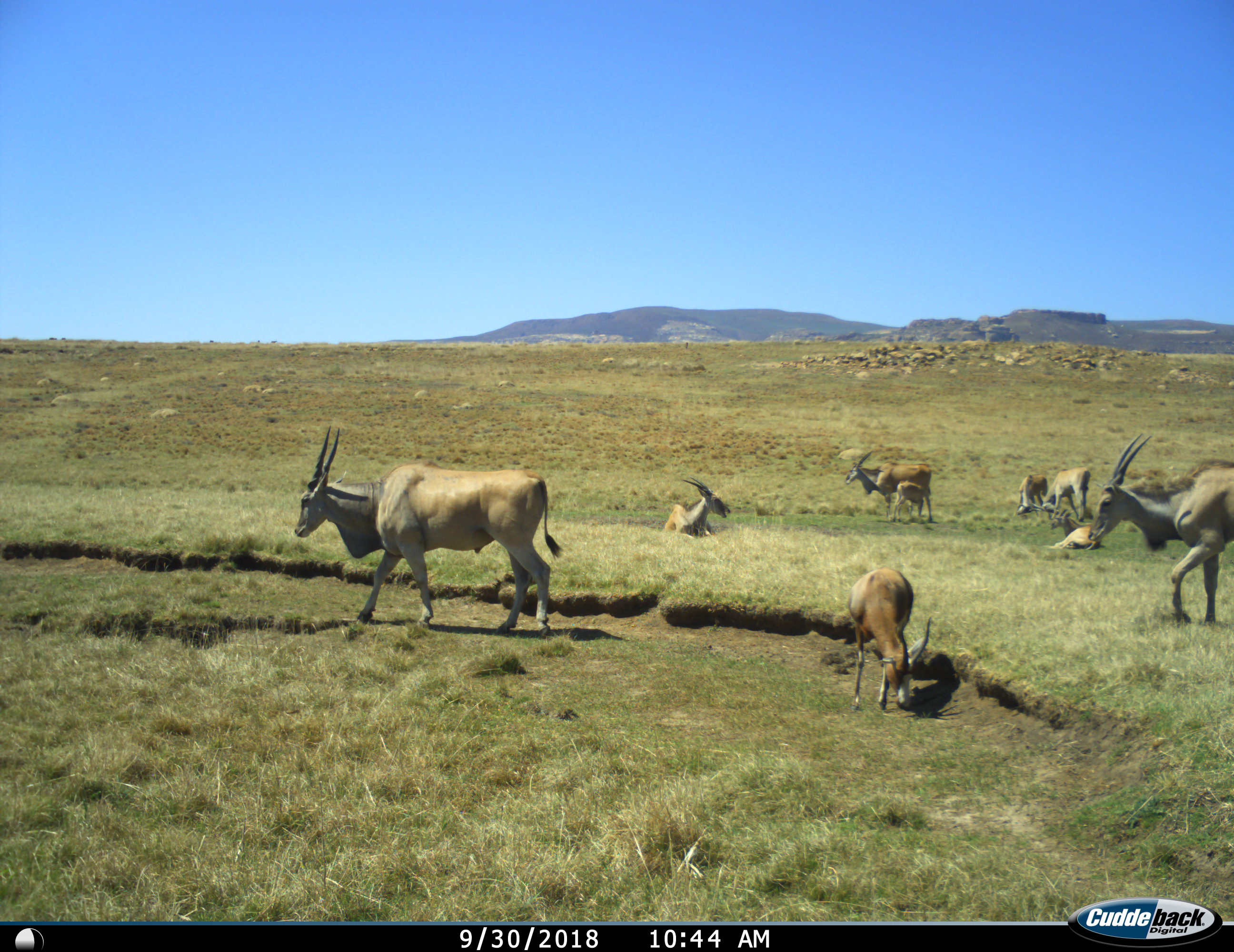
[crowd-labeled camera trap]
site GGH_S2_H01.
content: unidentified animal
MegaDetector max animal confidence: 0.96